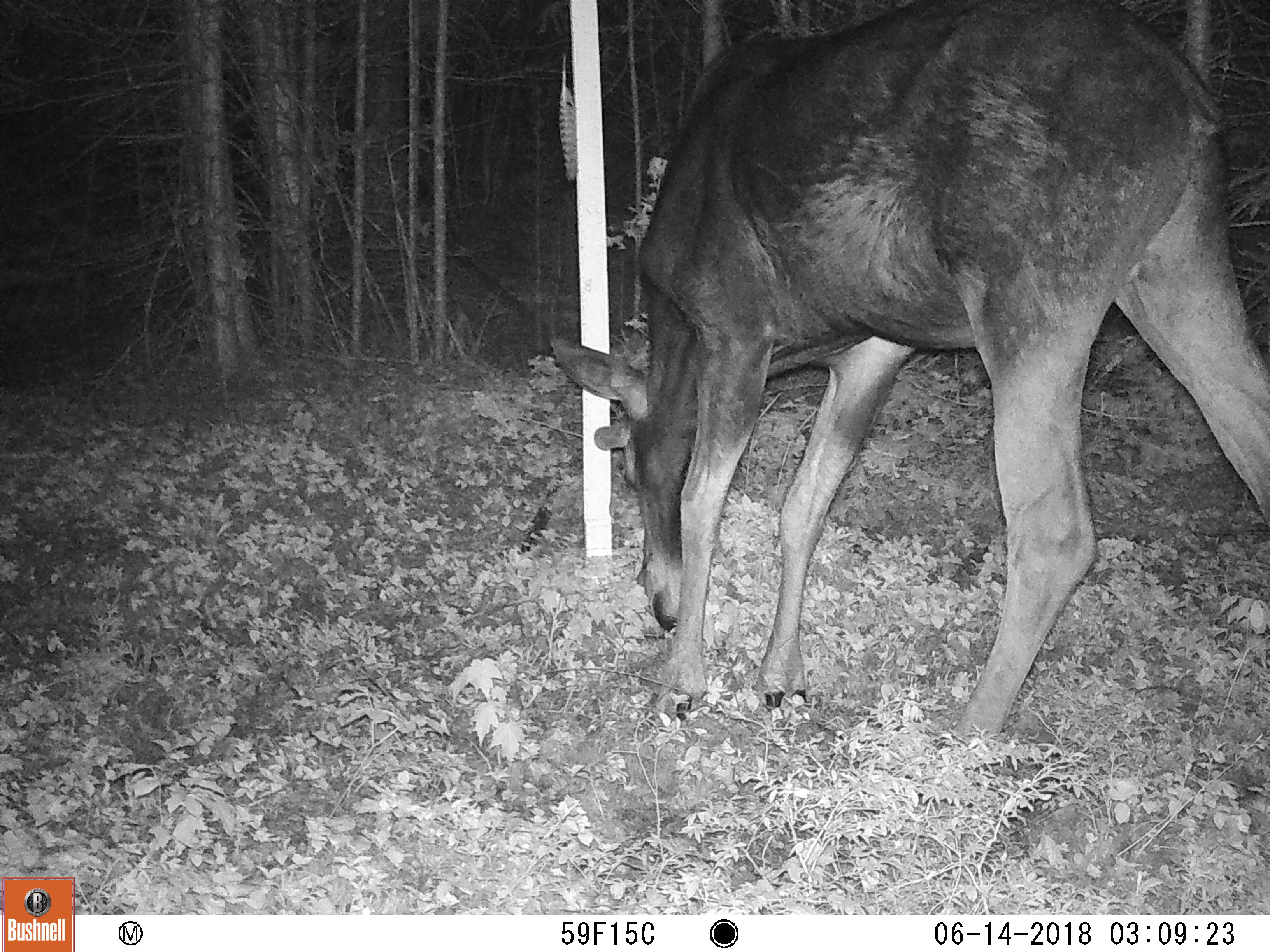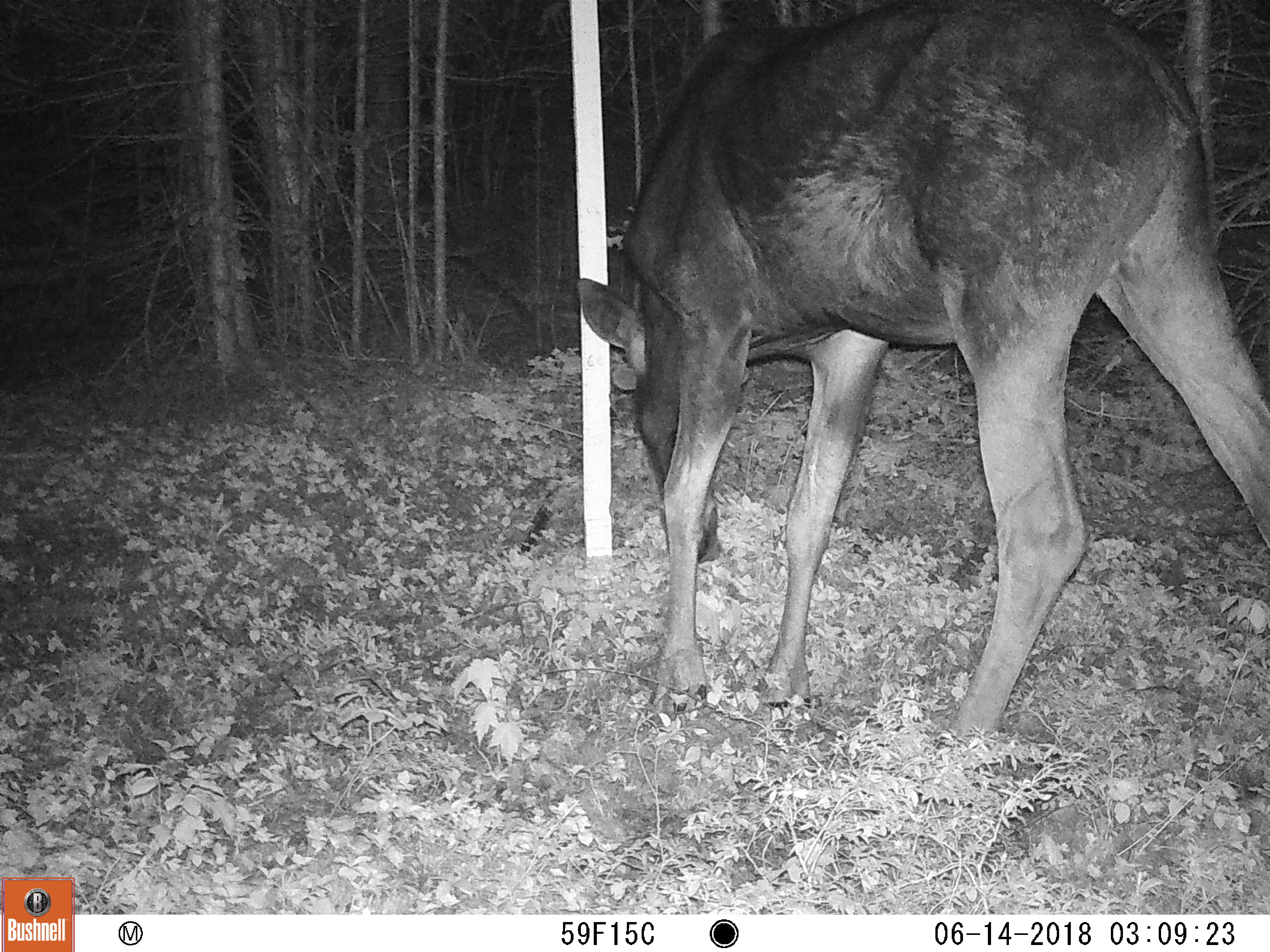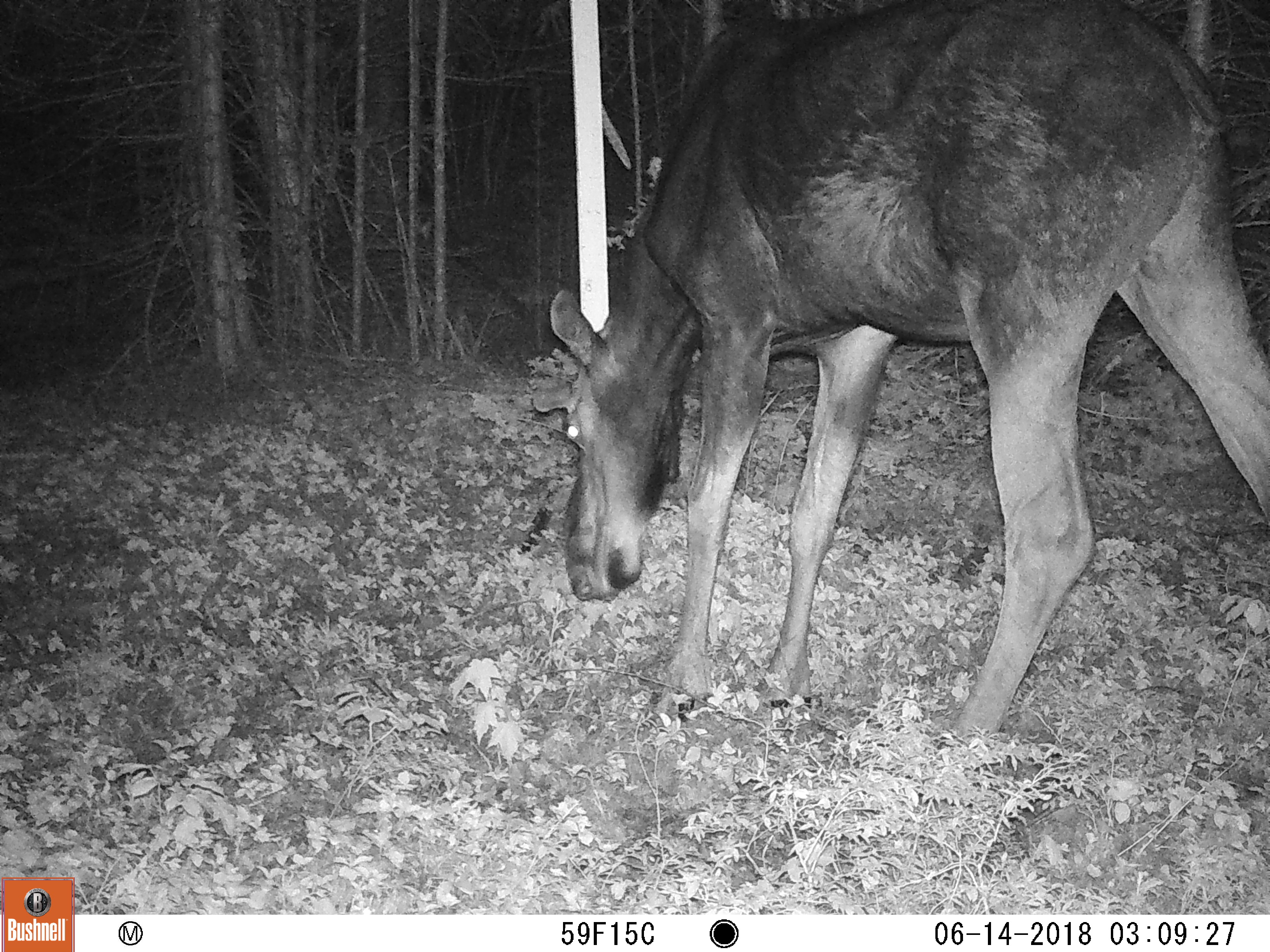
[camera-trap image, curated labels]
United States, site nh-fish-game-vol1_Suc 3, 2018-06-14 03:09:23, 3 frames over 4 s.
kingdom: Animalia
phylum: Chordata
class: Mammalia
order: Artiodactyla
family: Cervidae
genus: Alces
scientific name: Alces alces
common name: moose